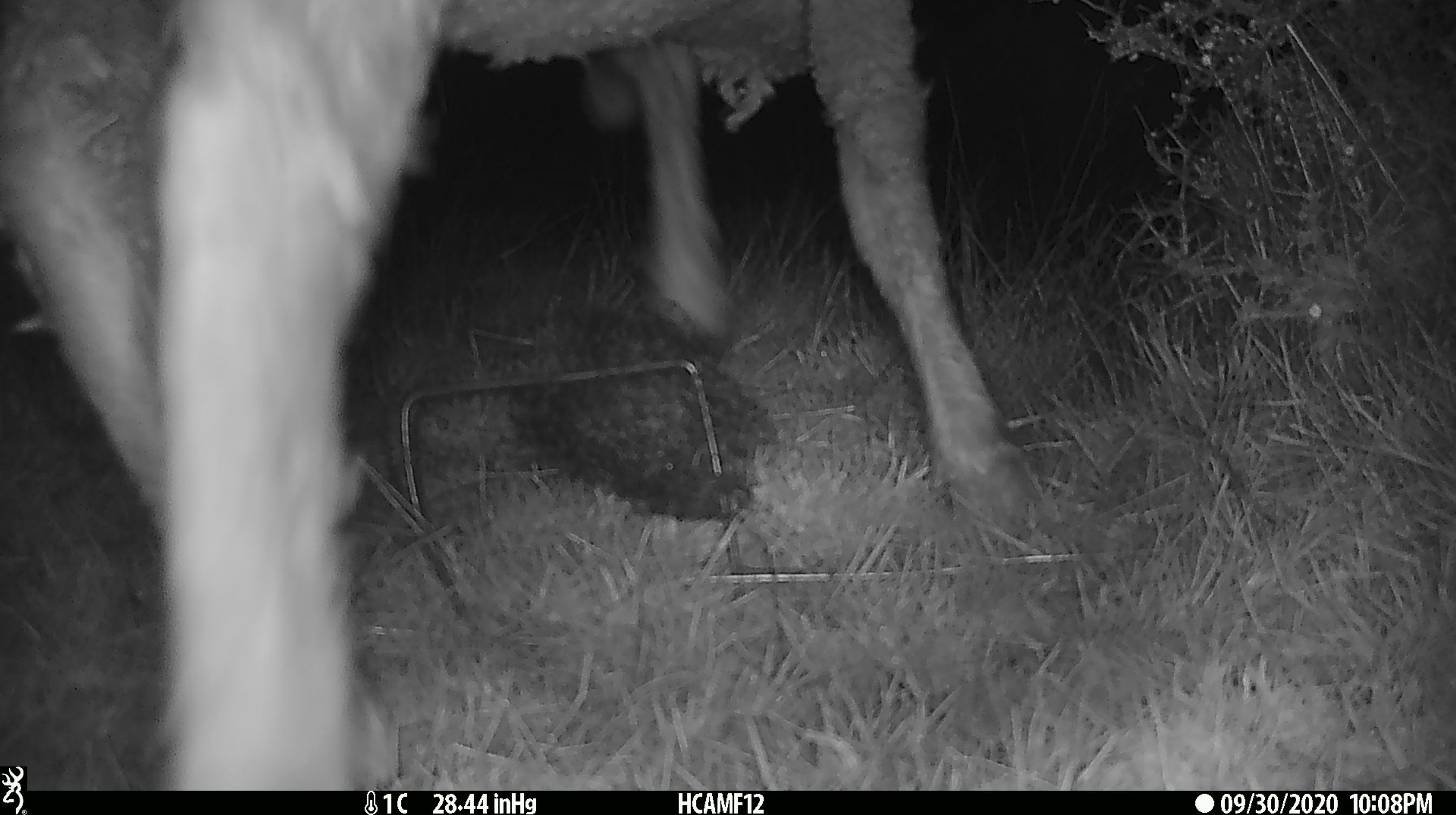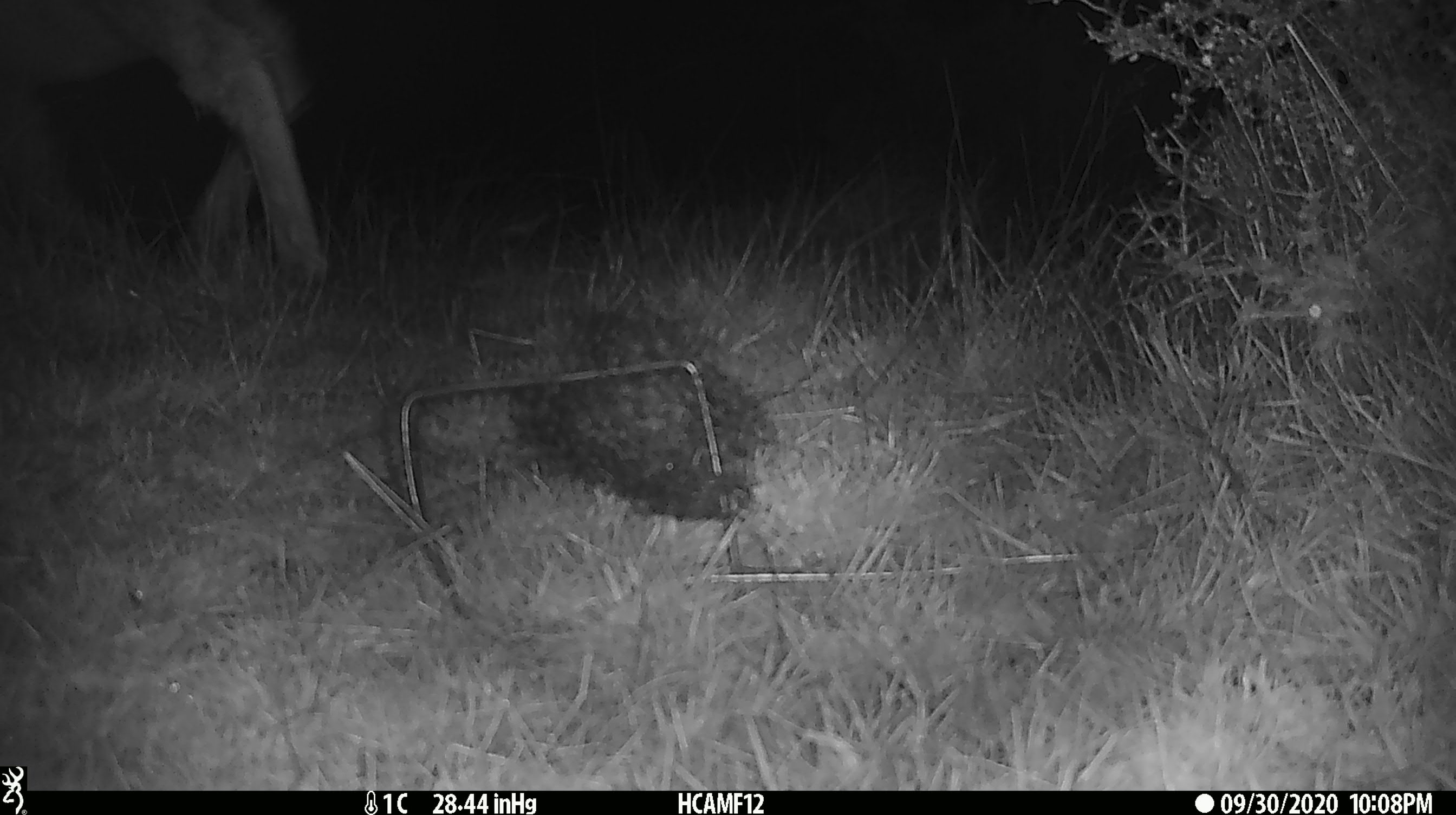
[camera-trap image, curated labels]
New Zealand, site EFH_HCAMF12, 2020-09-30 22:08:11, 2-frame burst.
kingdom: Animalia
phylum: Chordata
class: Mammalia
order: Artiodactyla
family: Bovidae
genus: Ovis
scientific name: Ovis aries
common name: domestic sheep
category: sheep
Sheep (domestic sheep) (Ovis aries).